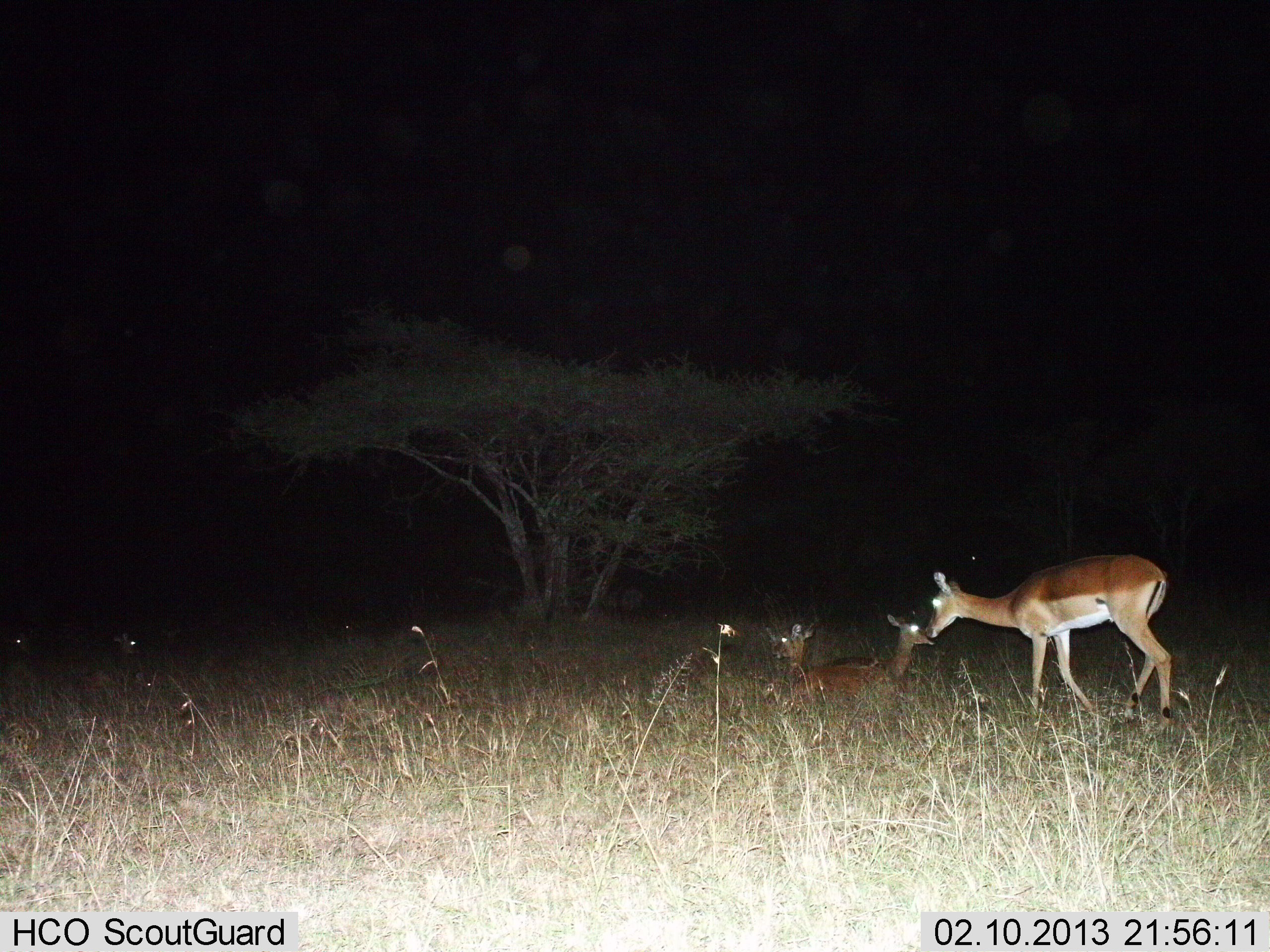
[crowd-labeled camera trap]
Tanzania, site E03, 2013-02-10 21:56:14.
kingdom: Animalia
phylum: Chordata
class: Mammalia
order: Artiodactyla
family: Bovidae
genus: Aepyceros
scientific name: Aepyceros melampus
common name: impala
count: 3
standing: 65%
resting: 100%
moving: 15%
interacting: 27%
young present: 54%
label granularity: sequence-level